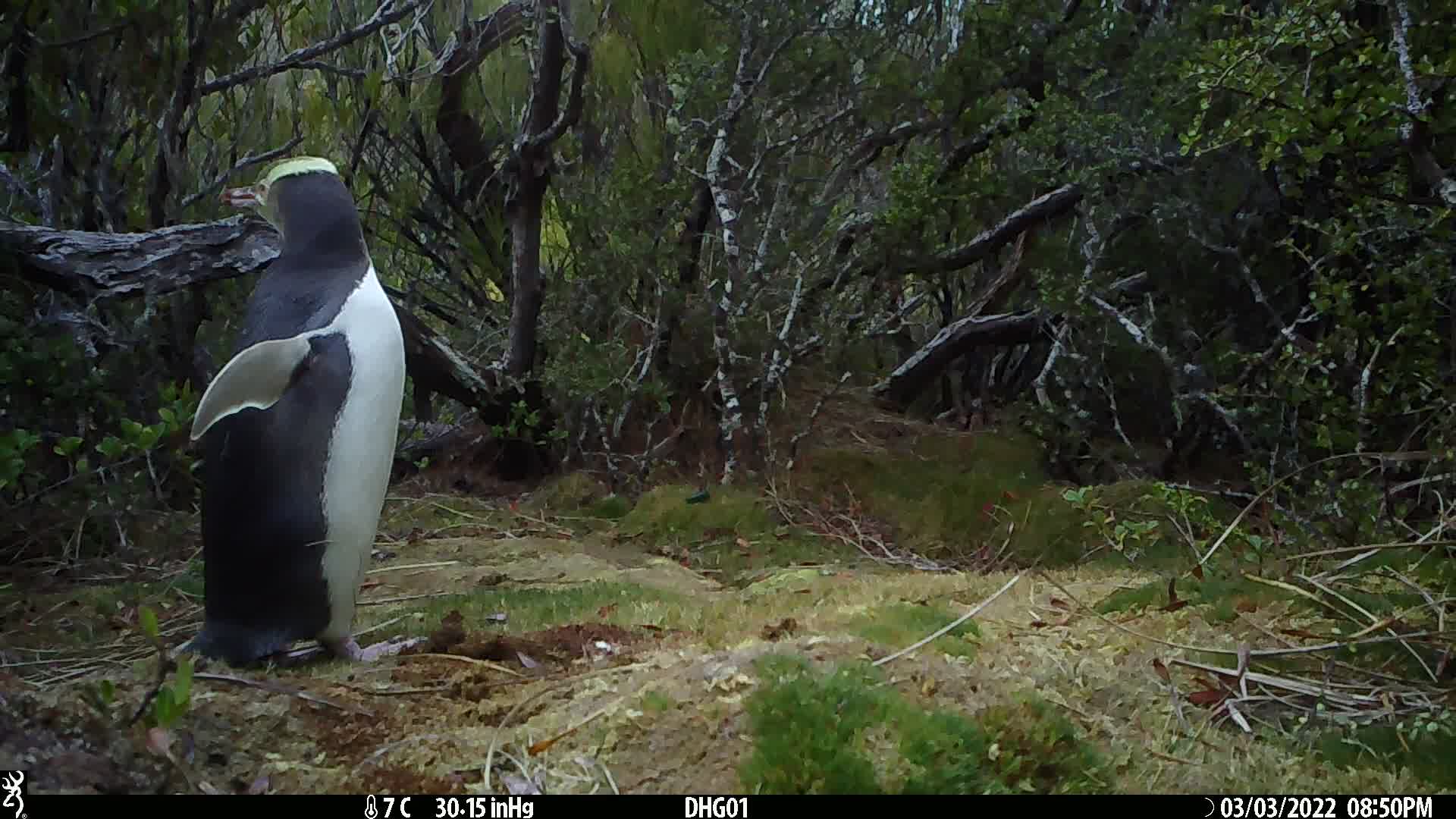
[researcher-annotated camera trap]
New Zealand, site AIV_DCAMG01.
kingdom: Animalia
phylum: Chordata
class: Aves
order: Sphenisciformes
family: Spheniscidae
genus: Megadyptes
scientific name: Megadyptes antipodes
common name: yellow-eyed penguin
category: yellow eyed penguin